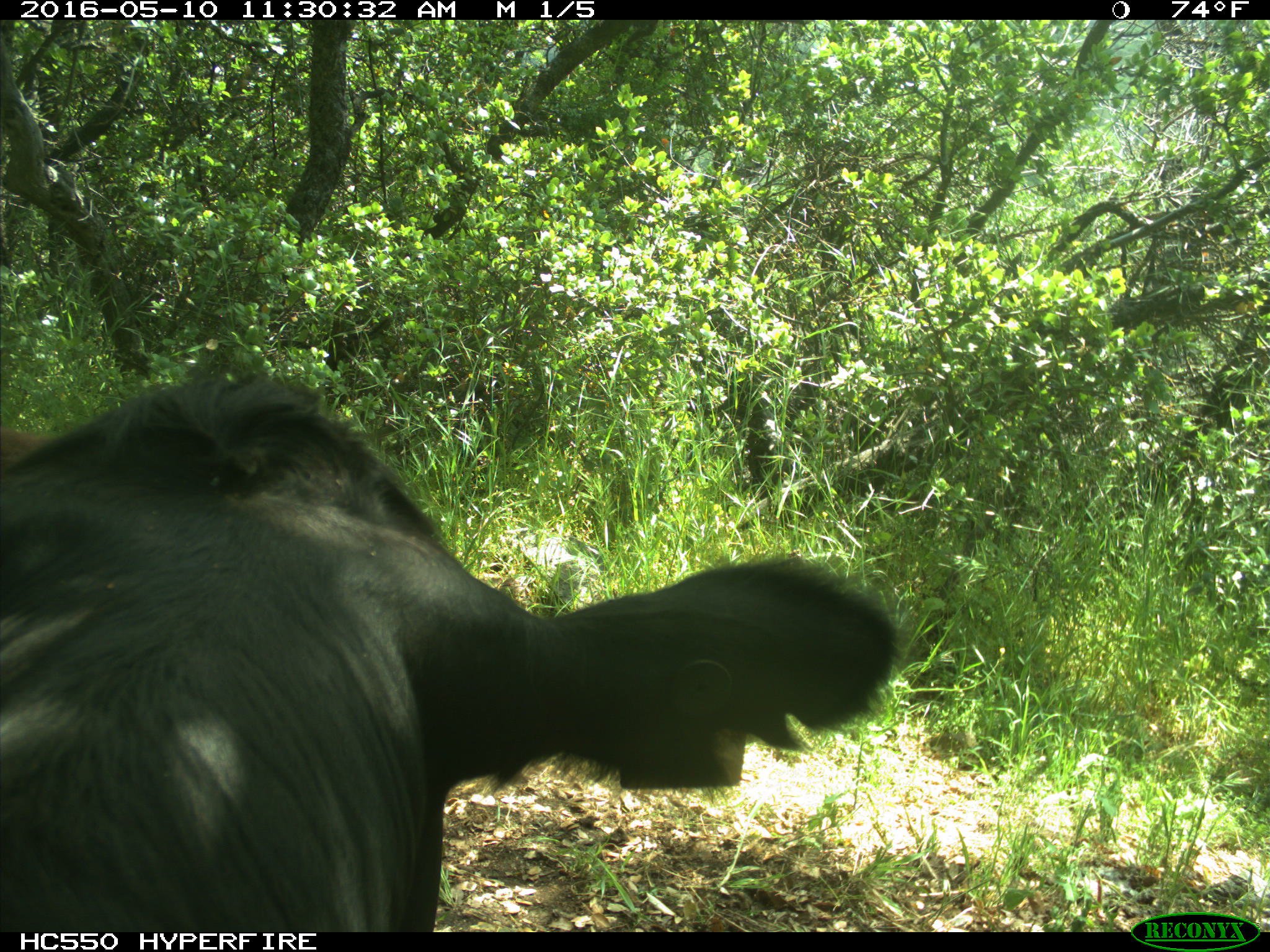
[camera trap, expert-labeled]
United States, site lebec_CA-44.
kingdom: Animalia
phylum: Chordata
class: Mammalia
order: Artiodactyla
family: Bovidae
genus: Bos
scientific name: Bos taurus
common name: domestic cow